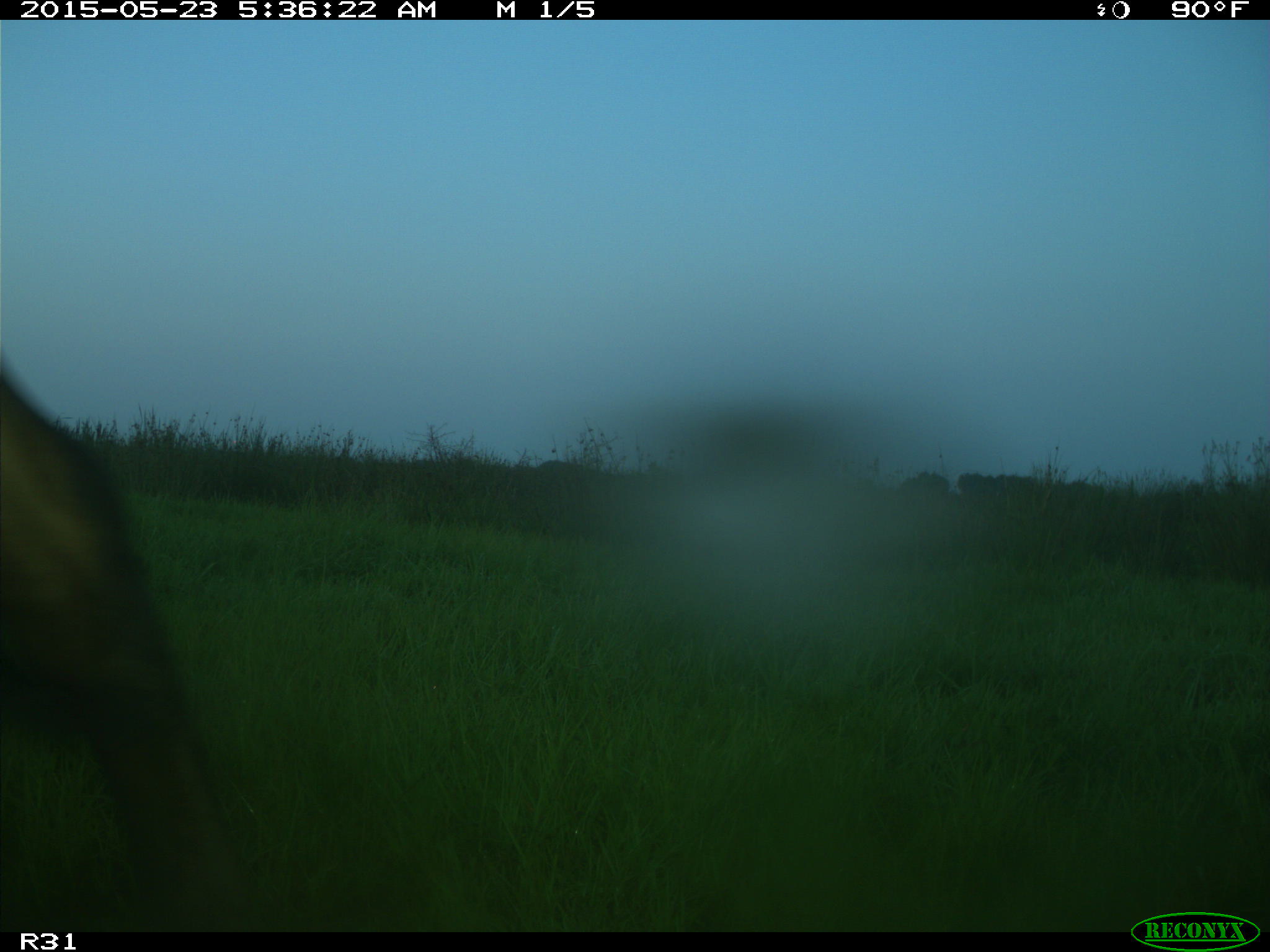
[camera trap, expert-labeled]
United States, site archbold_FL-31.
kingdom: Animalia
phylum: Chordata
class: Mammalia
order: Artiodactyla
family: Bovidae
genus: Bos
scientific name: Bos taurus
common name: domestic cow